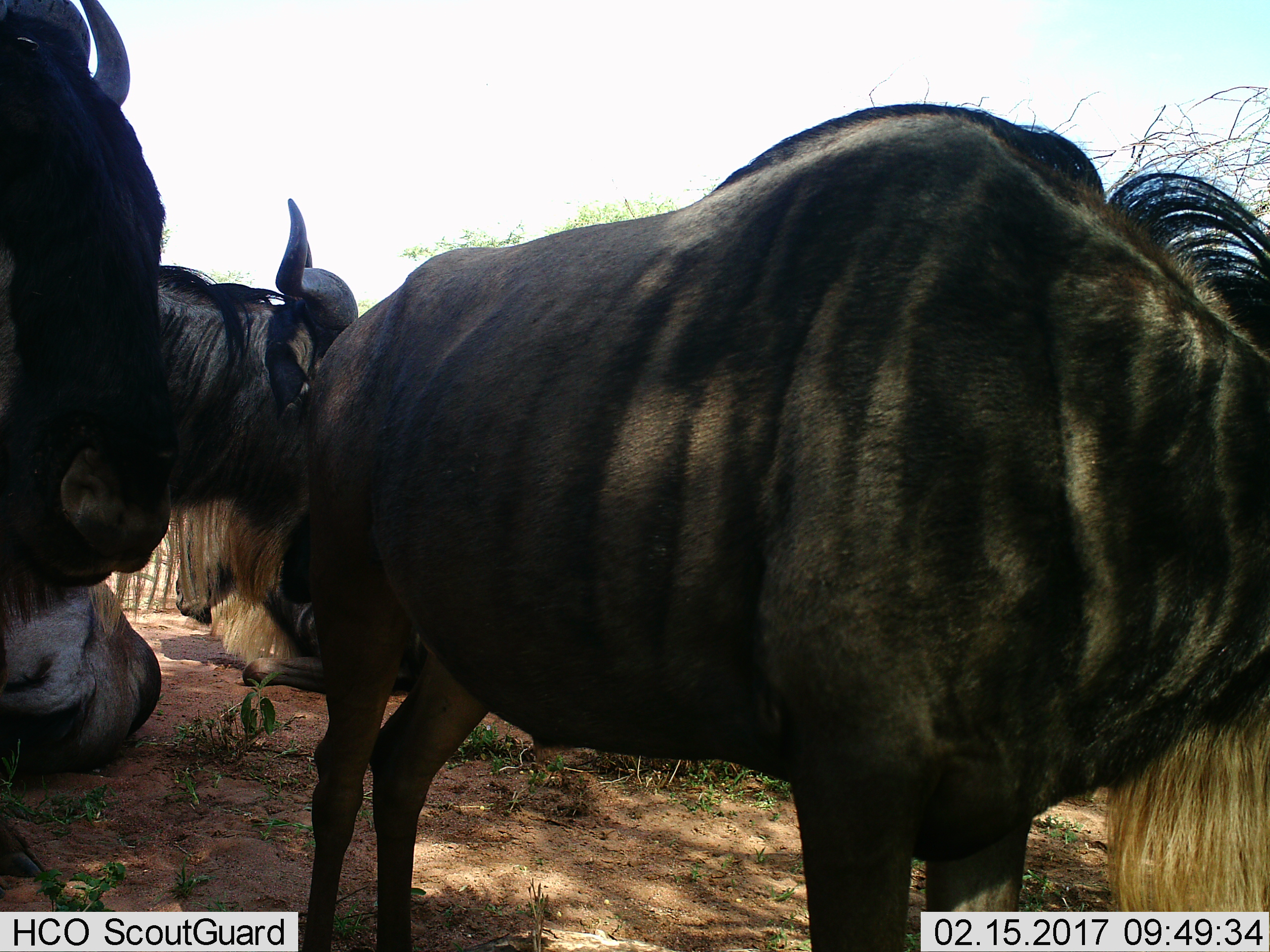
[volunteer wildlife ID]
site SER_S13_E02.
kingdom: Animalia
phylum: Chordata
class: Mammalia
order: Artiodactyla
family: Bovidae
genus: Connochaetes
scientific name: Connochaetes taurinus taurinus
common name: blue wildebeest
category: wildebeestblue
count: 5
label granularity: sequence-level